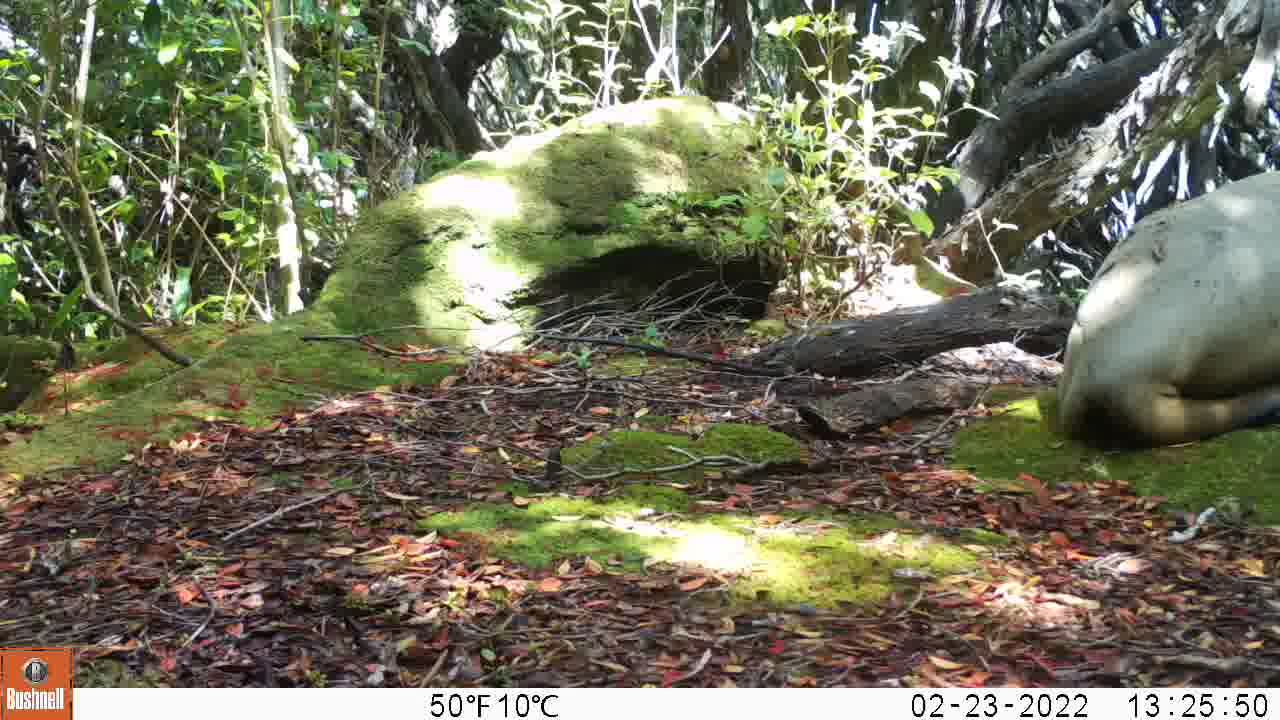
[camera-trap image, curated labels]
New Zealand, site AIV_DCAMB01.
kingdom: Animalia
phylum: Chordata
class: Mammalia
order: Carnivora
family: Otariidae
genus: Phocarctos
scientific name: Phocarctos hookeri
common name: new zealand sea lion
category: sealion